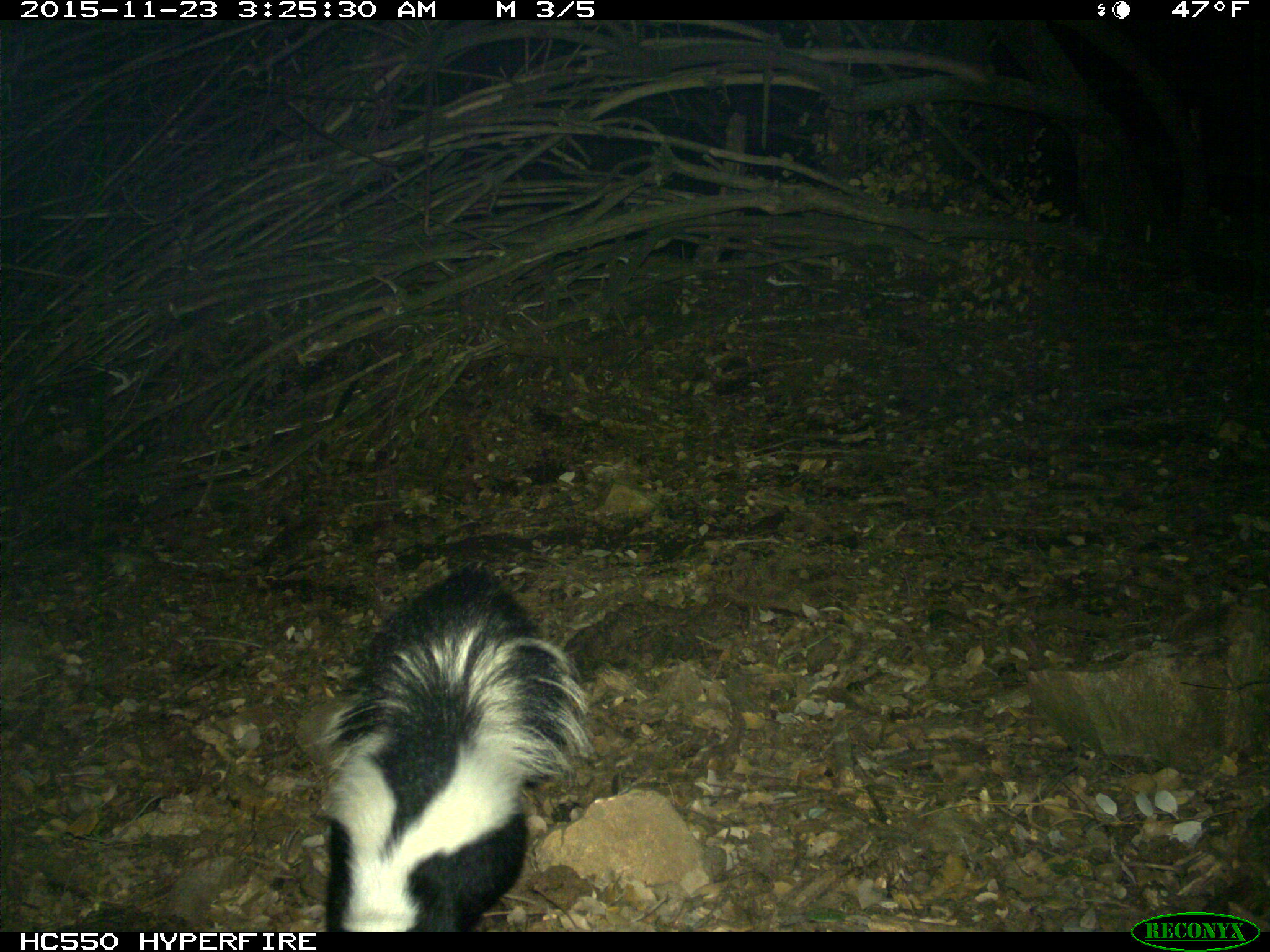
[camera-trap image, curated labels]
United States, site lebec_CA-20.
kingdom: Animalia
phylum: Chordata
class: Mammalia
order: Carnivora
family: Mephitidae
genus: Mephitis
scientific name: Mephitis mephitis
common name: striped skunk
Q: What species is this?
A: Mephitis mephitis (striped skunk).